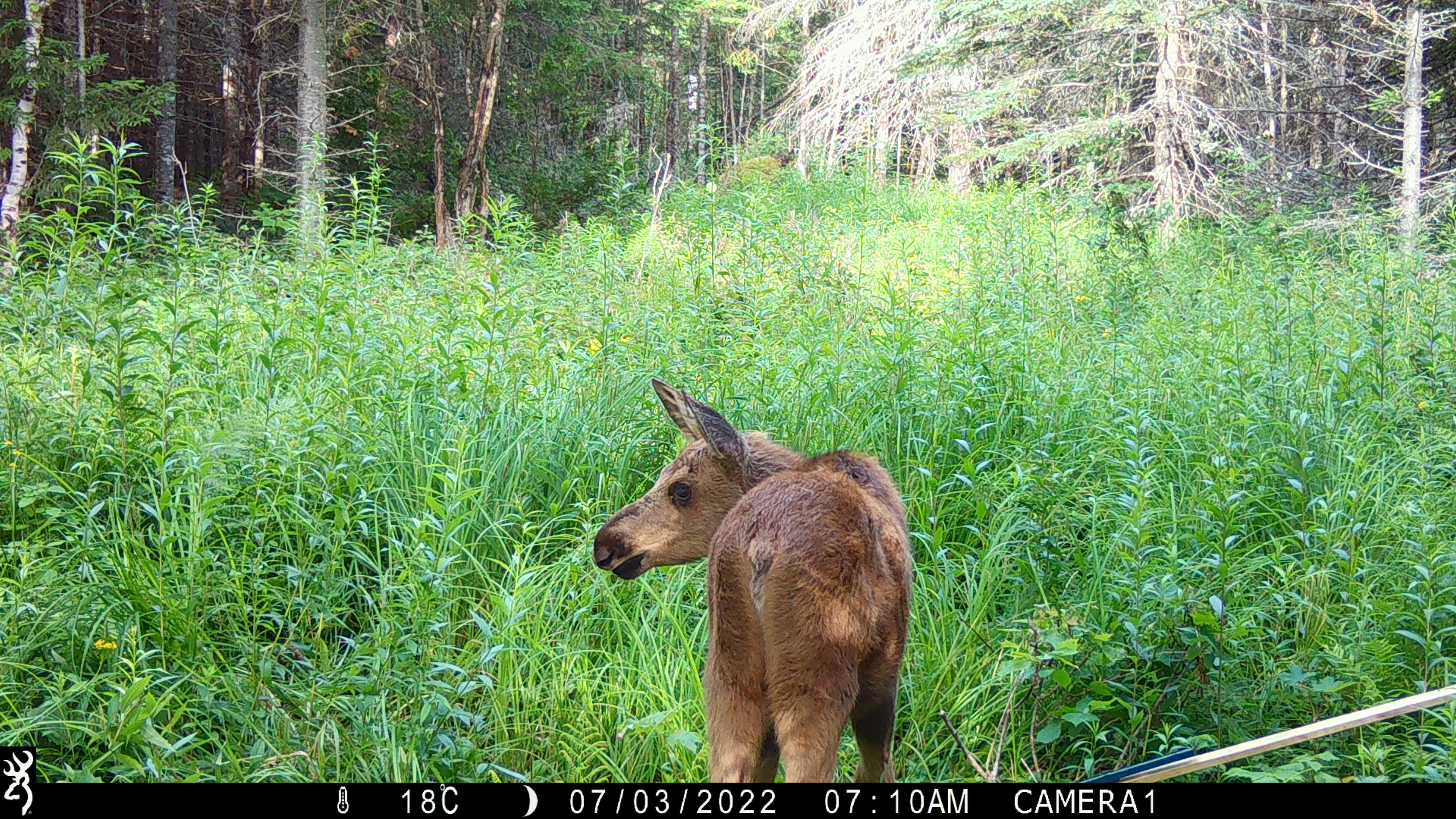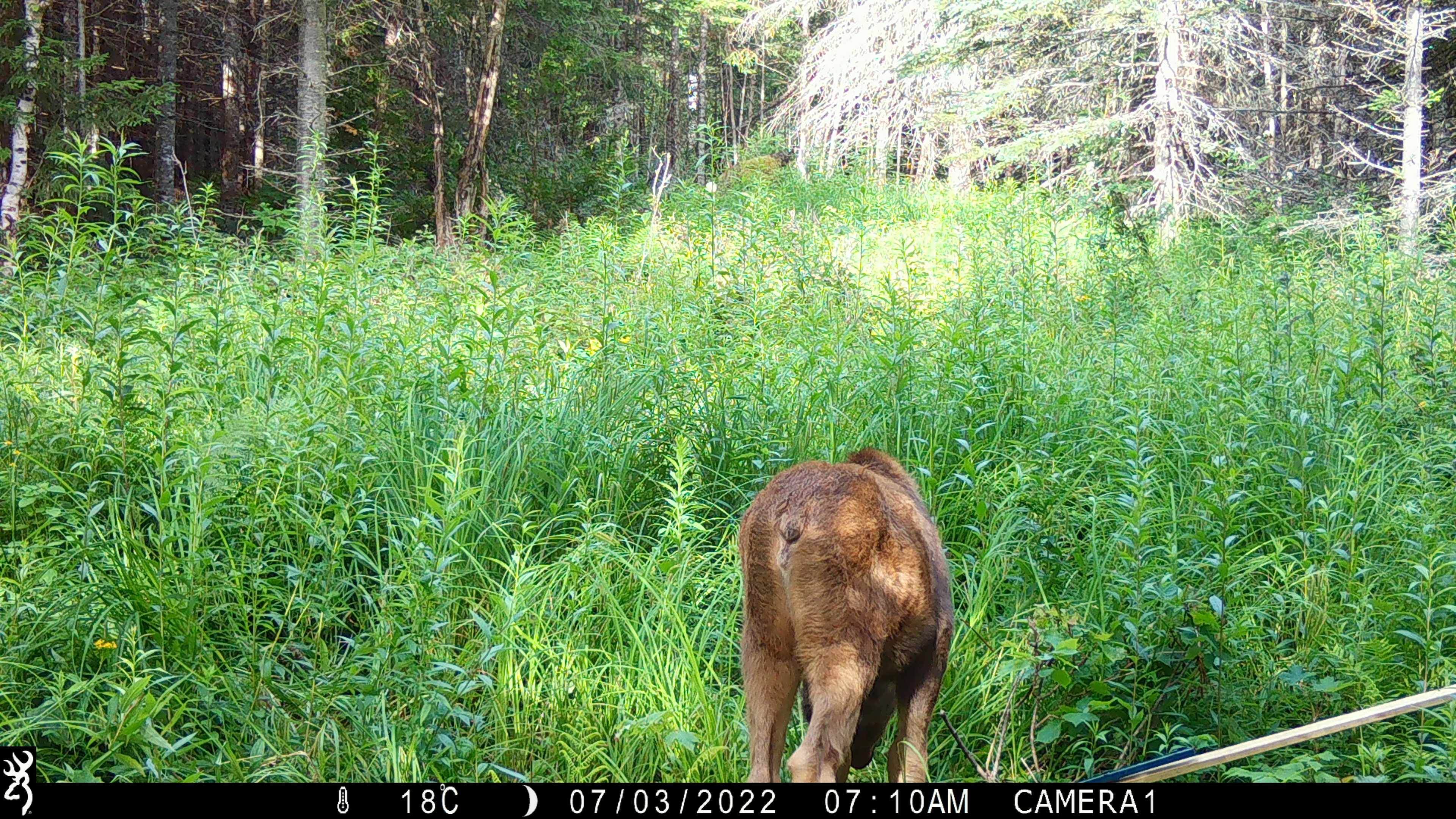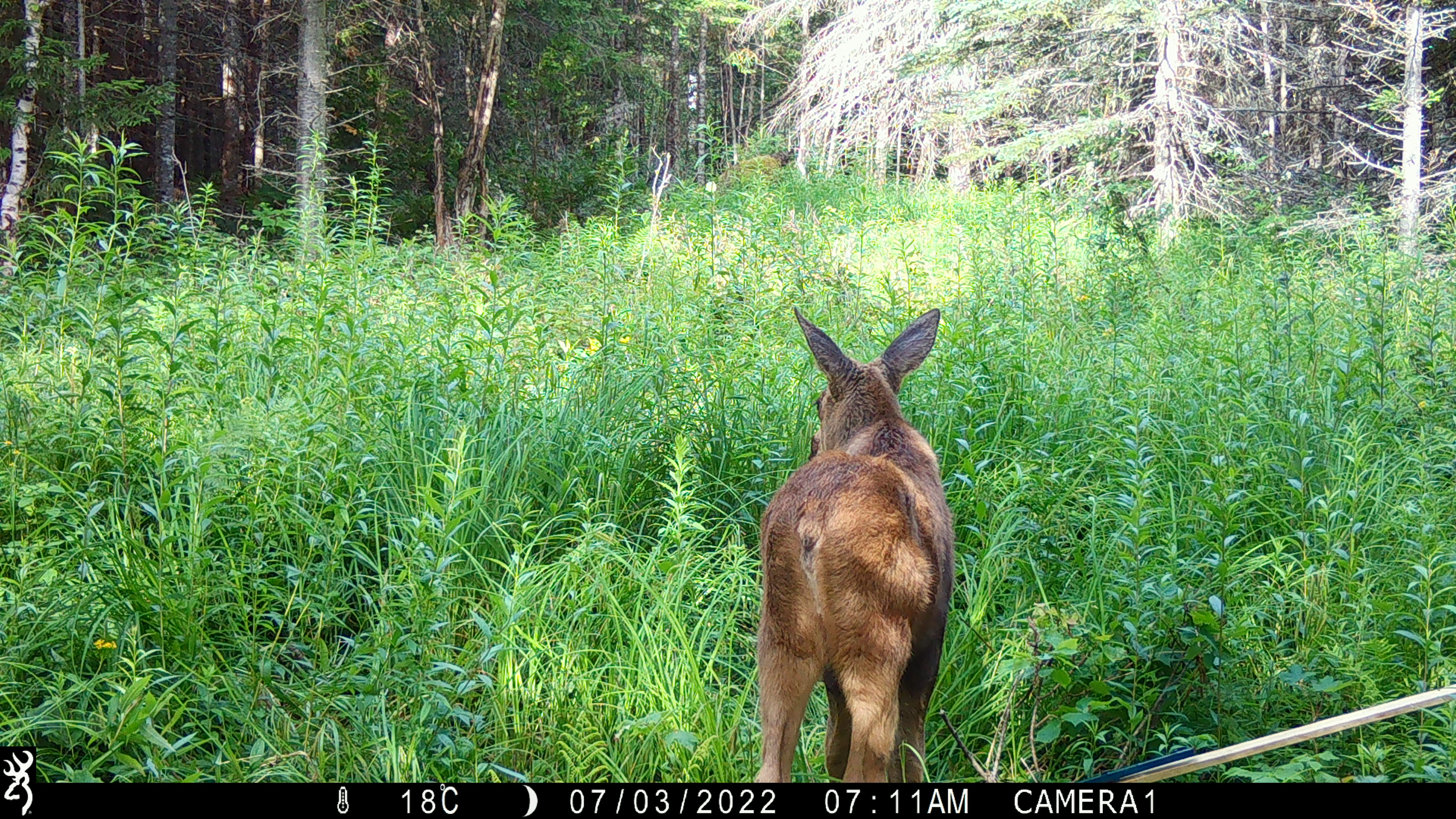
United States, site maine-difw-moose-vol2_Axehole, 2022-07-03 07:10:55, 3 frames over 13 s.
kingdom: Animalia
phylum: Chordata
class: Mammalia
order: Artiodactyla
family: Cervidae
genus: Alces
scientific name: Alces alces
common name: moose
Moose (Alces alces).